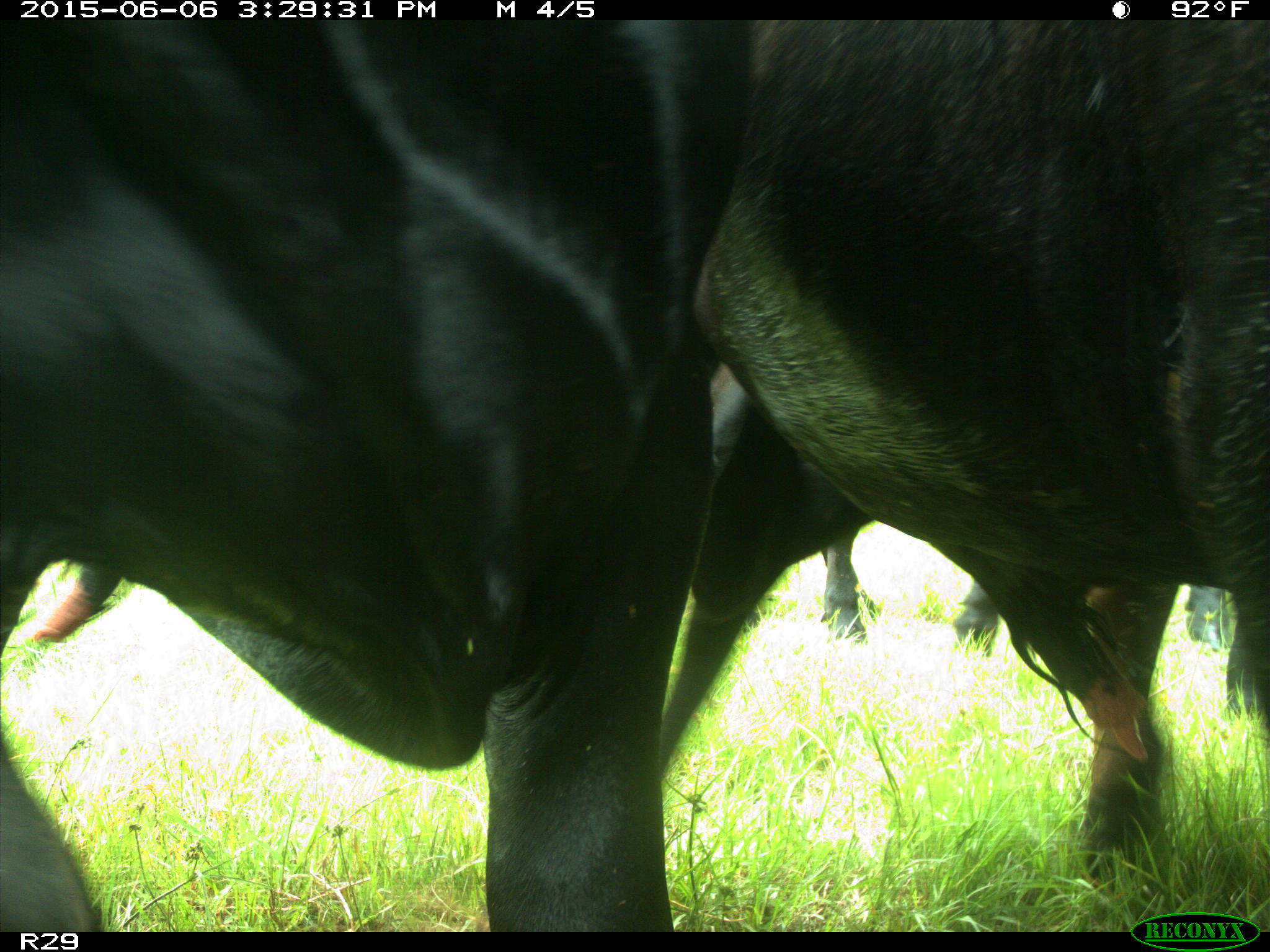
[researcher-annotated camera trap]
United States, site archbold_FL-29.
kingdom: Animalia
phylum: Chordata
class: Mammalia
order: Artiodactyla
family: Bovidae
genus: Bos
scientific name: Bos taurus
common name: domestic cow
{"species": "Bos taurus (domestic cow)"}